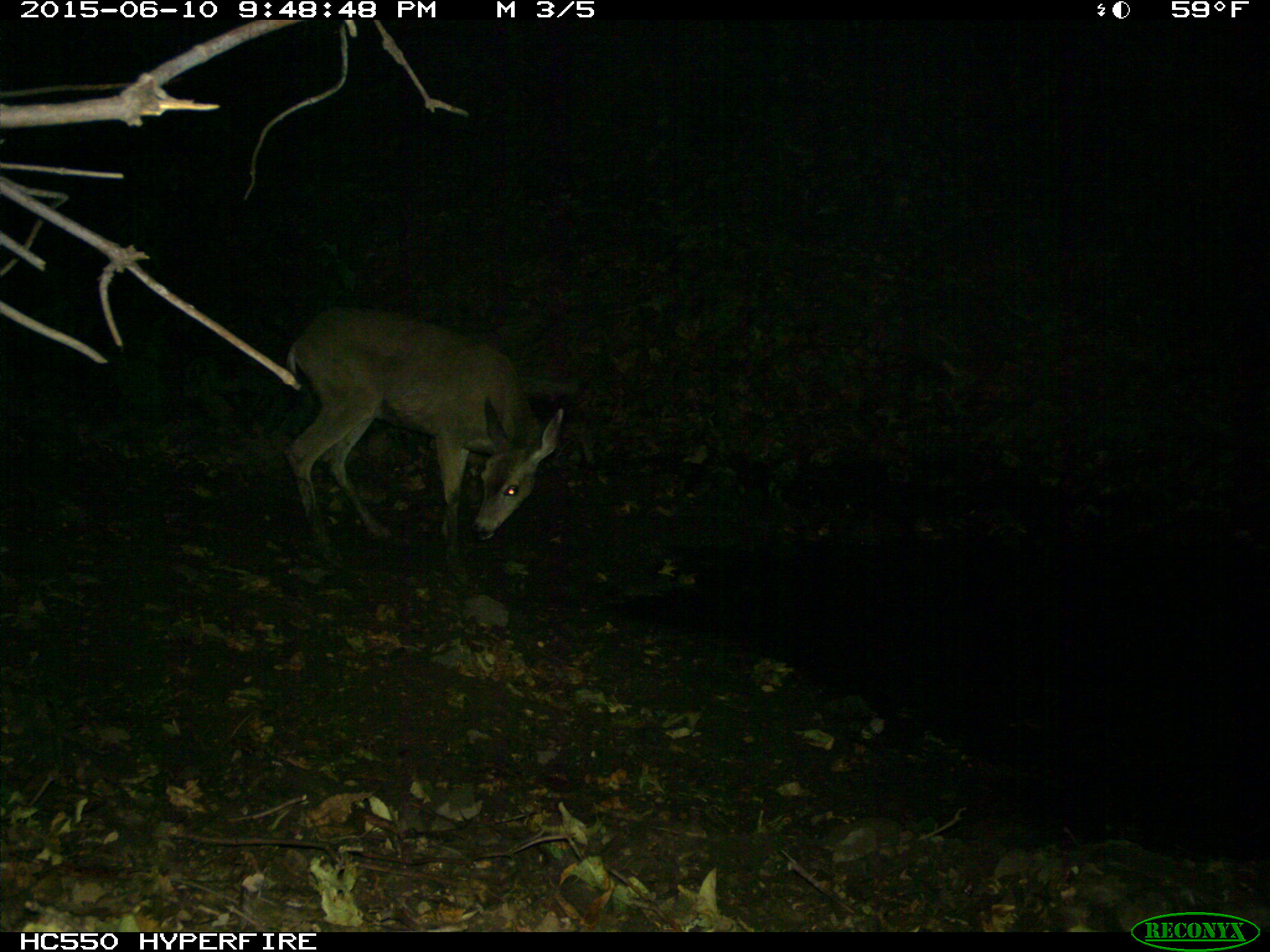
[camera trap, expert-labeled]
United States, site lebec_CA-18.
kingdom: Animalia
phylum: Chordata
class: Mammalia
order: Artiodactyla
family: Cervidae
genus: Odocoileus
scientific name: Odocoileus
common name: deer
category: unidentified deer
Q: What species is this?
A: Unidentified deer (deer) (Odocoileus).